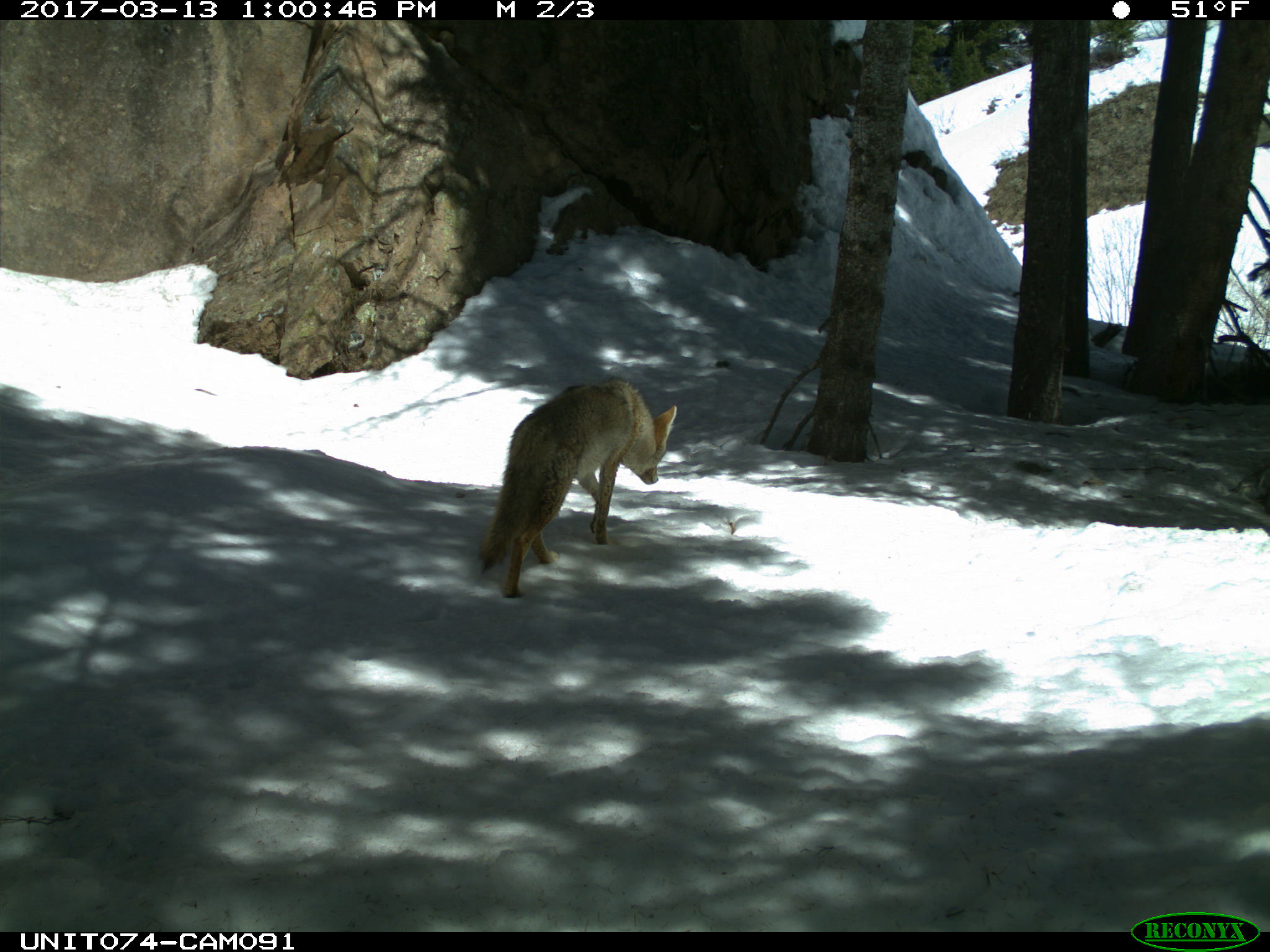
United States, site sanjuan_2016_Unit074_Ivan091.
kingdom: Animalia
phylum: Chordata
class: Mammalia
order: Carnivora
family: Canidae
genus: Canis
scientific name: Canis latrans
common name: coyote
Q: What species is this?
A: Canis latrans (coyote).